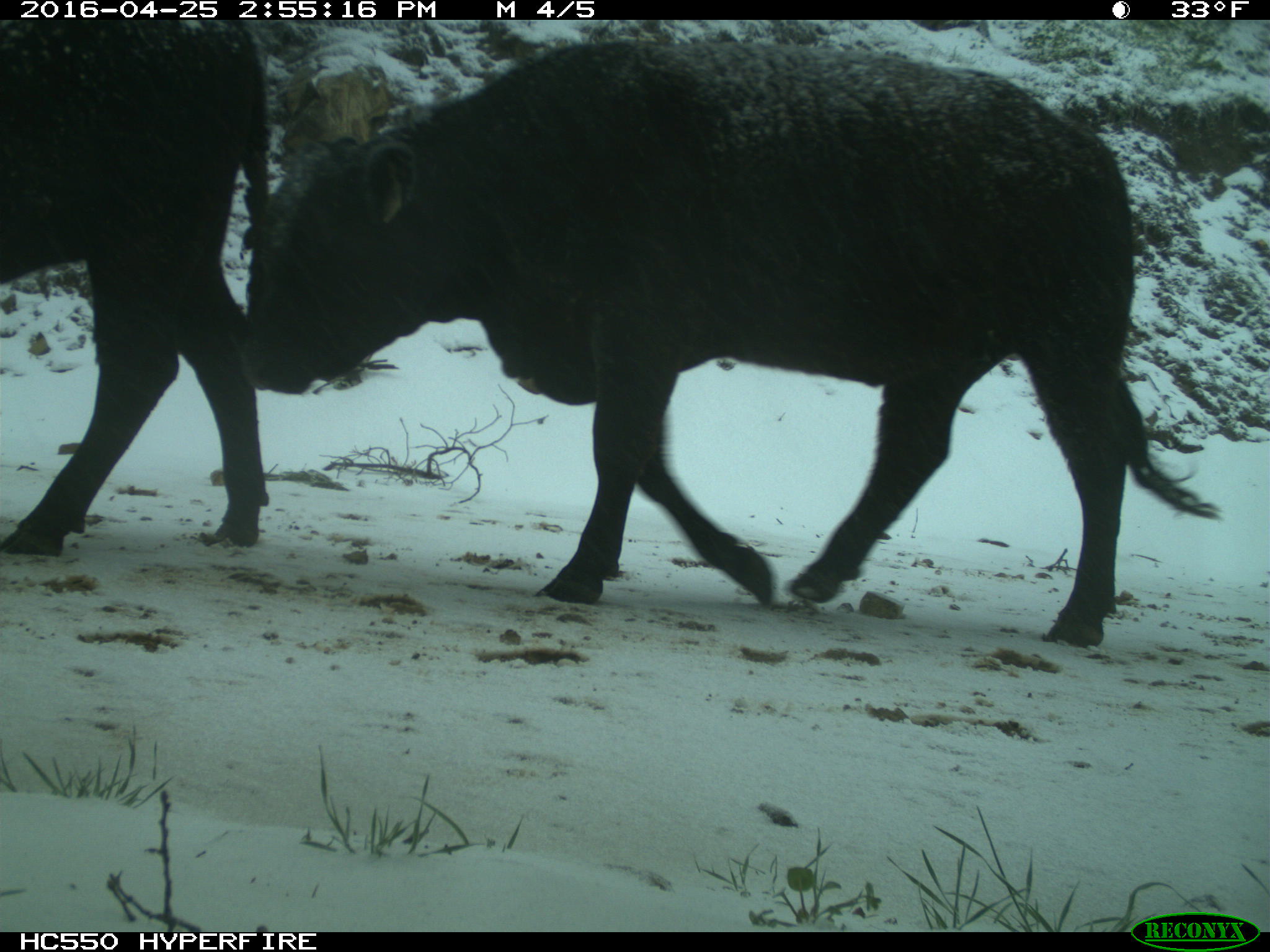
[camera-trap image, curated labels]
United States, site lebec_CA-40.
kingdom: Animalia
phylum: Chordata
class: Mammalia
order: Artiodactyla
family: Bovidae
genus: Bos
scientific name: Bos taurus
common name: domestic cow